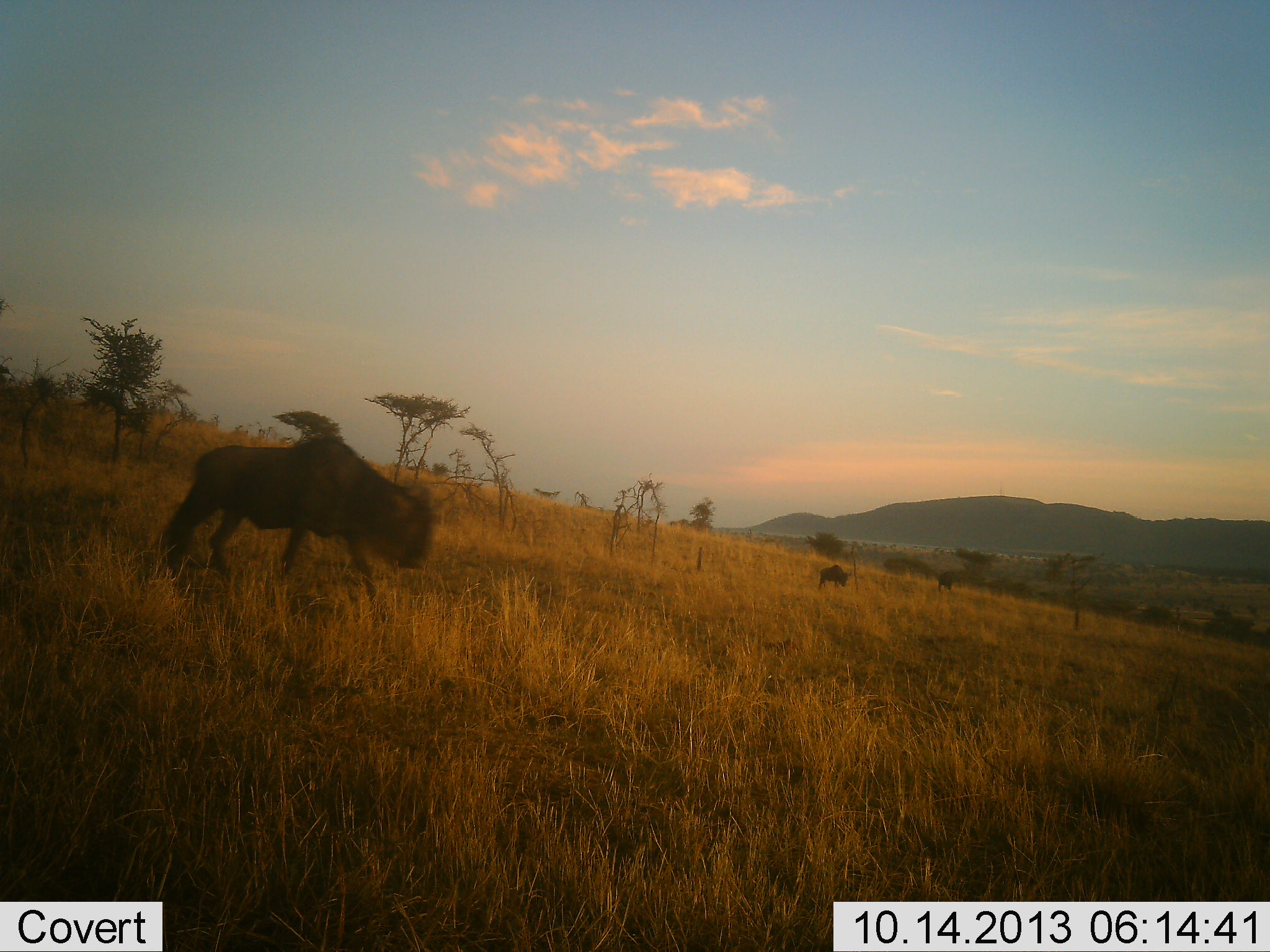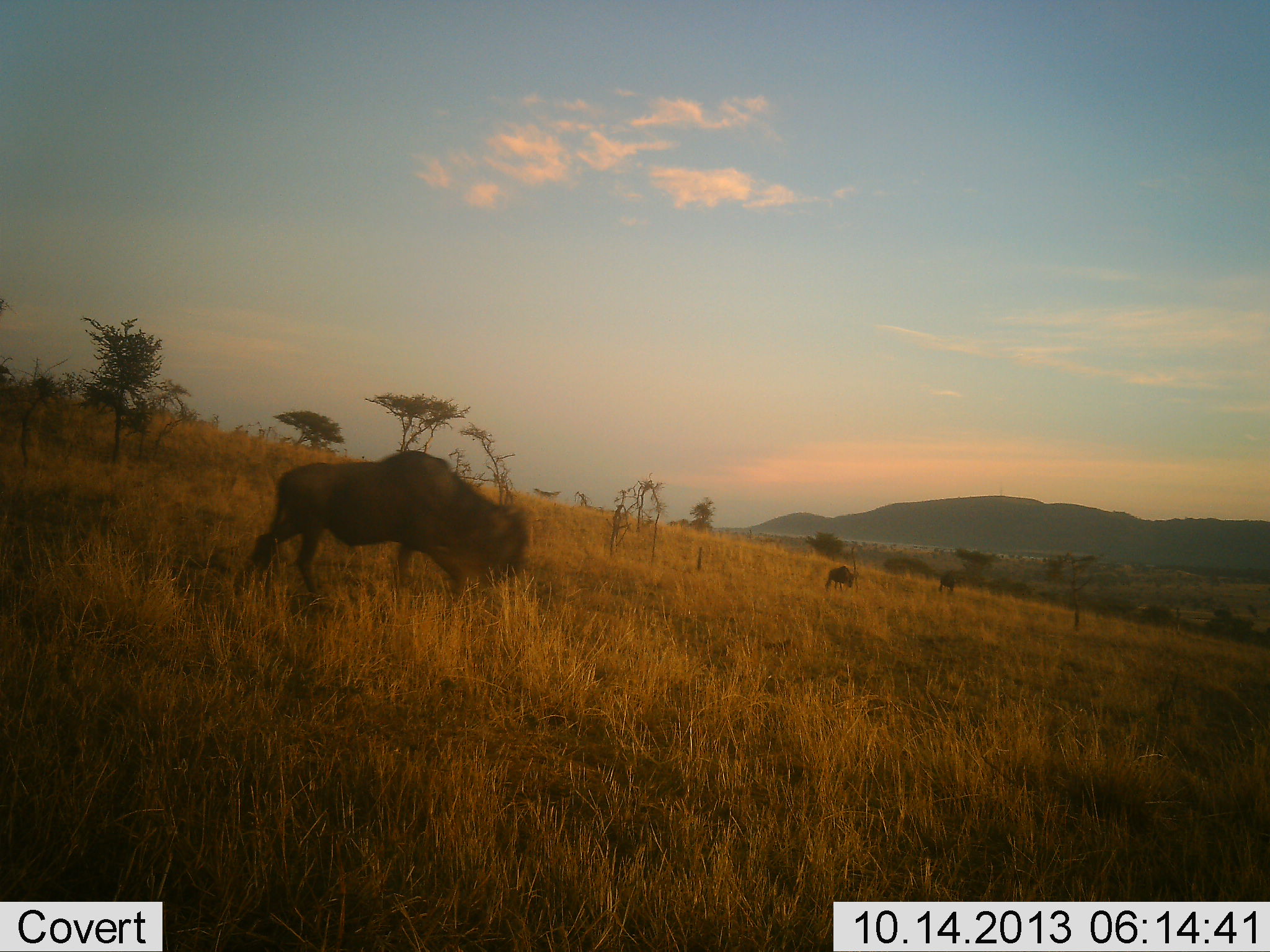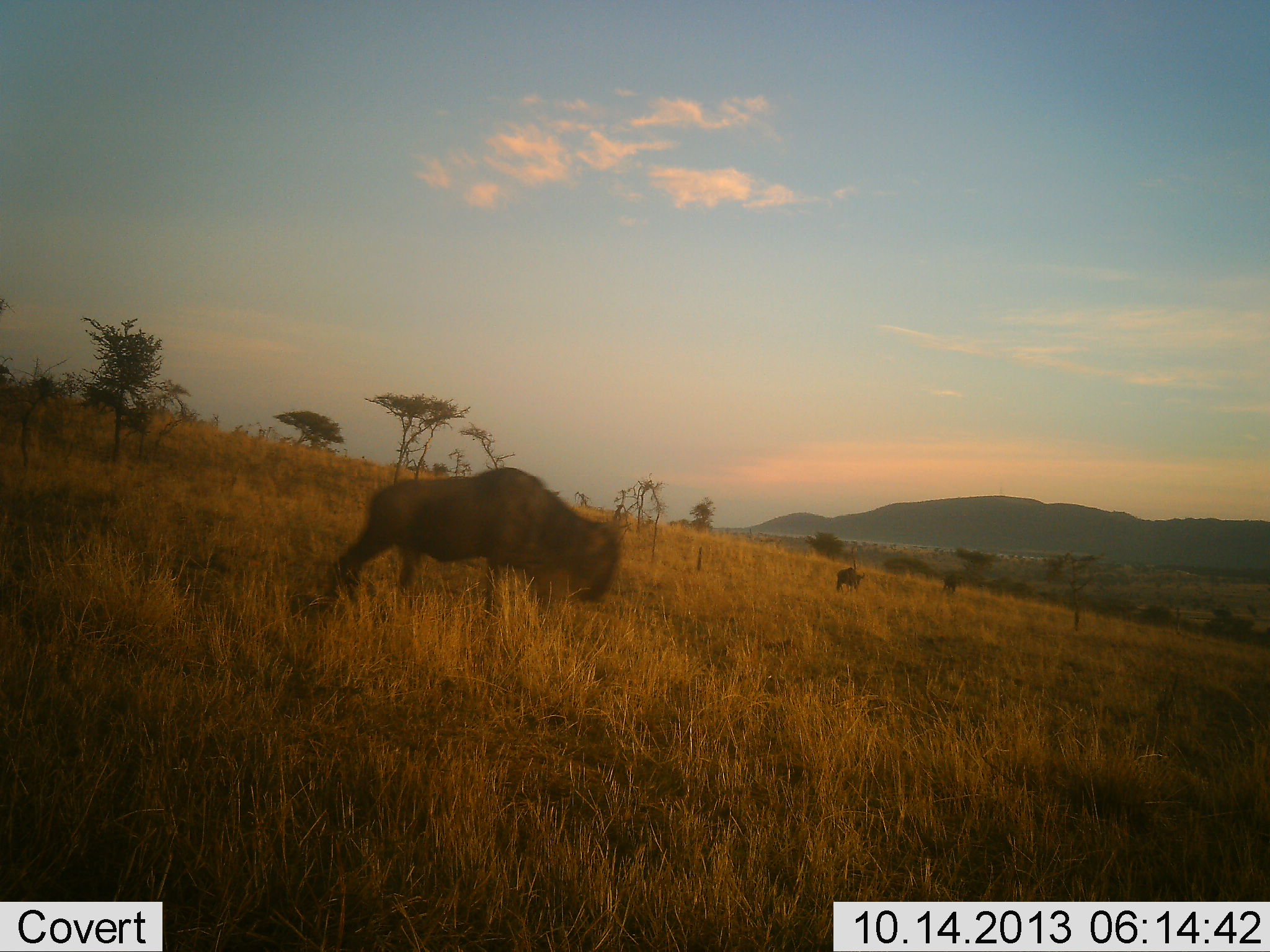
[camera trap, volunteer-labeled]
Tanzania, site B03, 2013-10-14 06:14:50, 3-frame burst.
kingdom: Animalia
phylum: Chordata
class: Mammalia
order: Artiodactyla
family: Bovidae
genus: Connochaetes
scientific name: Connochaetes taurinus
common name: blue wildebeest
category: wildebeest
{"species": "wildebeest (blue wildebeest) (Connochaetes taurinus)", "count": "3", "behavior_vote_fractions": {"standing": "20%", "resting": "0%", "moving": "100%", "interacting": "0%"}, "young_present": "0%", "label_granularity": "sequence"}